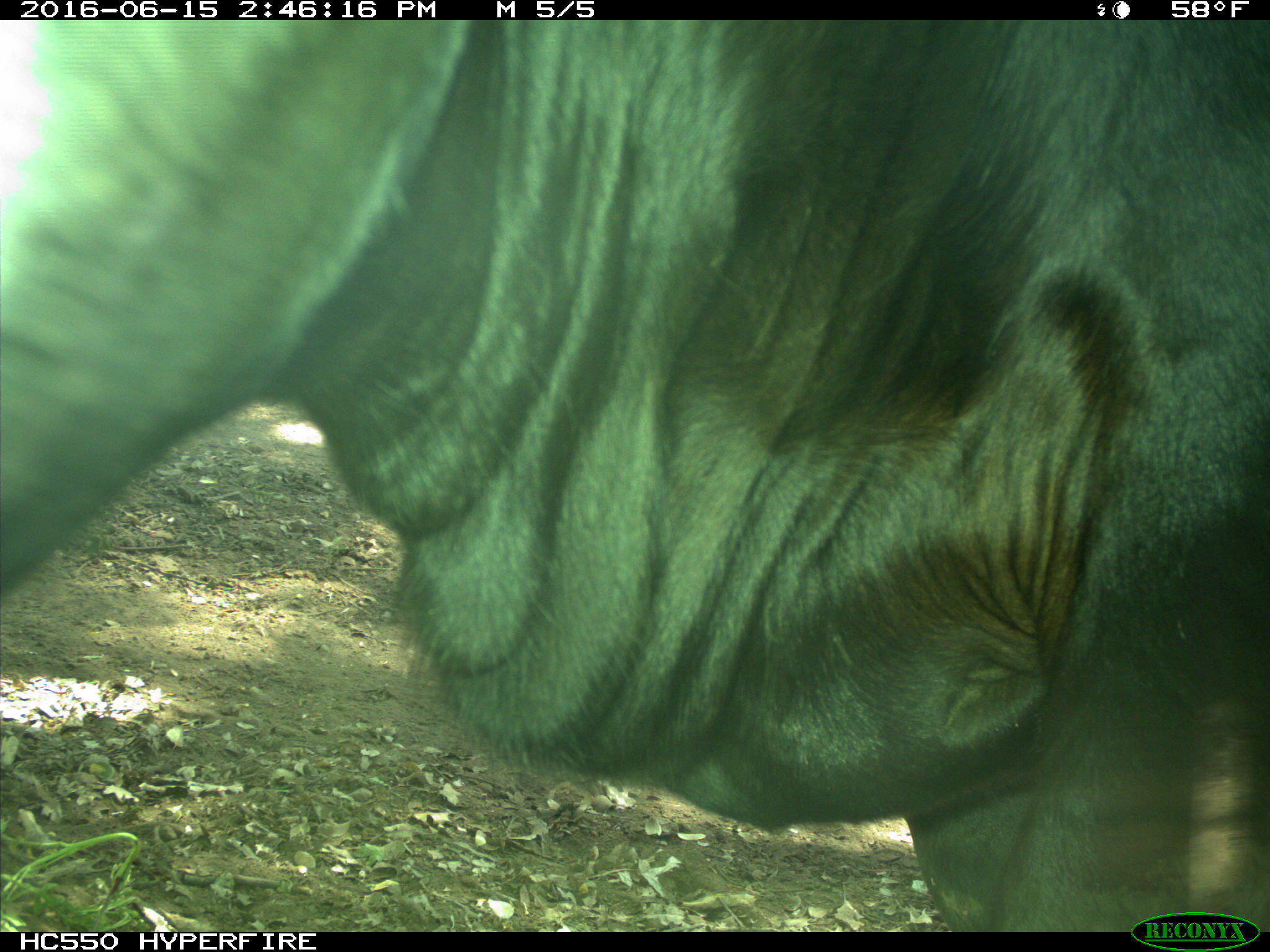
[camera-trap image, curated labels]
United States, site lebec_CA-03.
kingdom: Animalia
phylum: Chordata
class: Mammalia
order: Artiodactyla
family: Bovidae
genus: Bos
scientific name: Bos taurus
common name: domestic cow